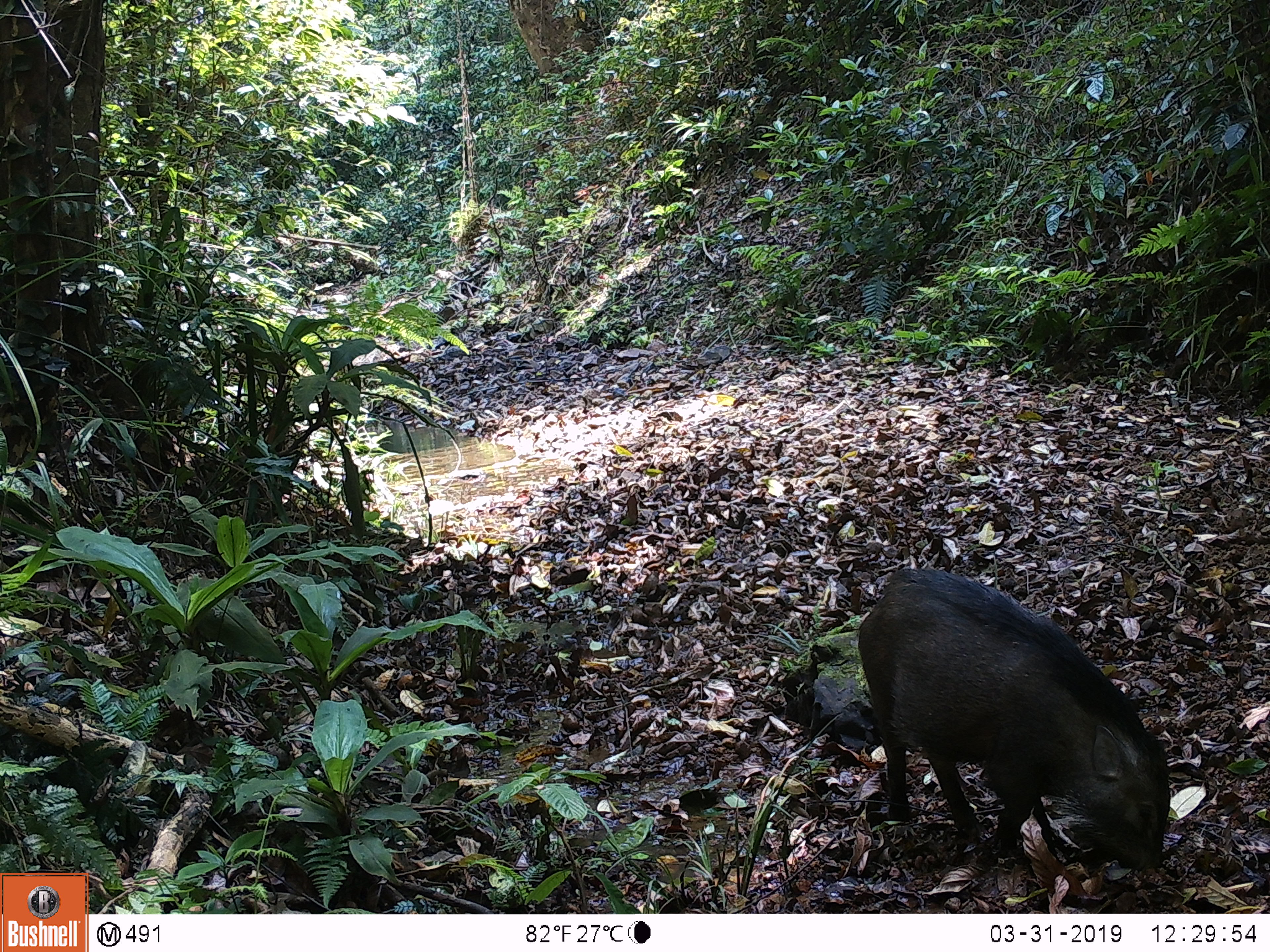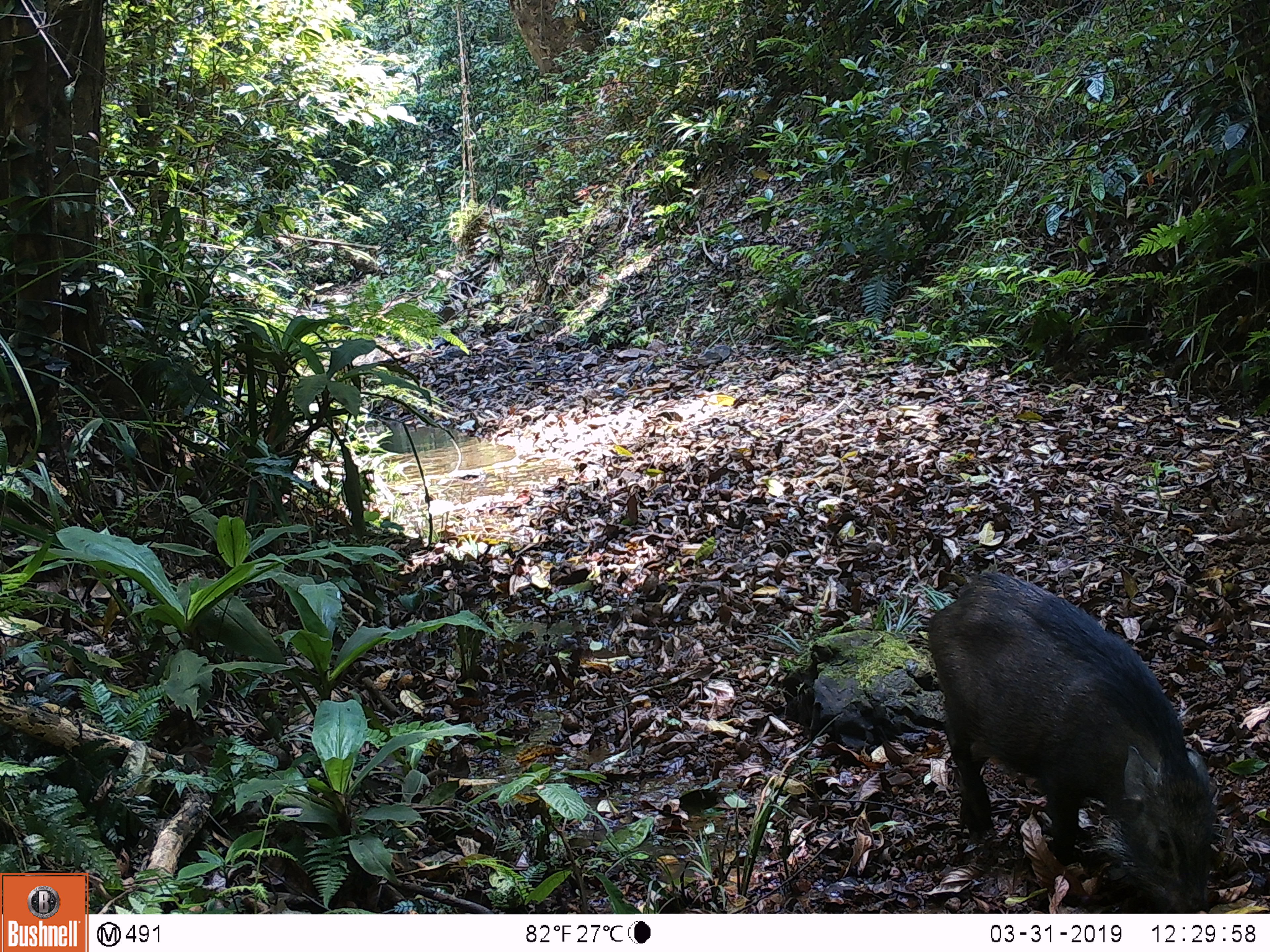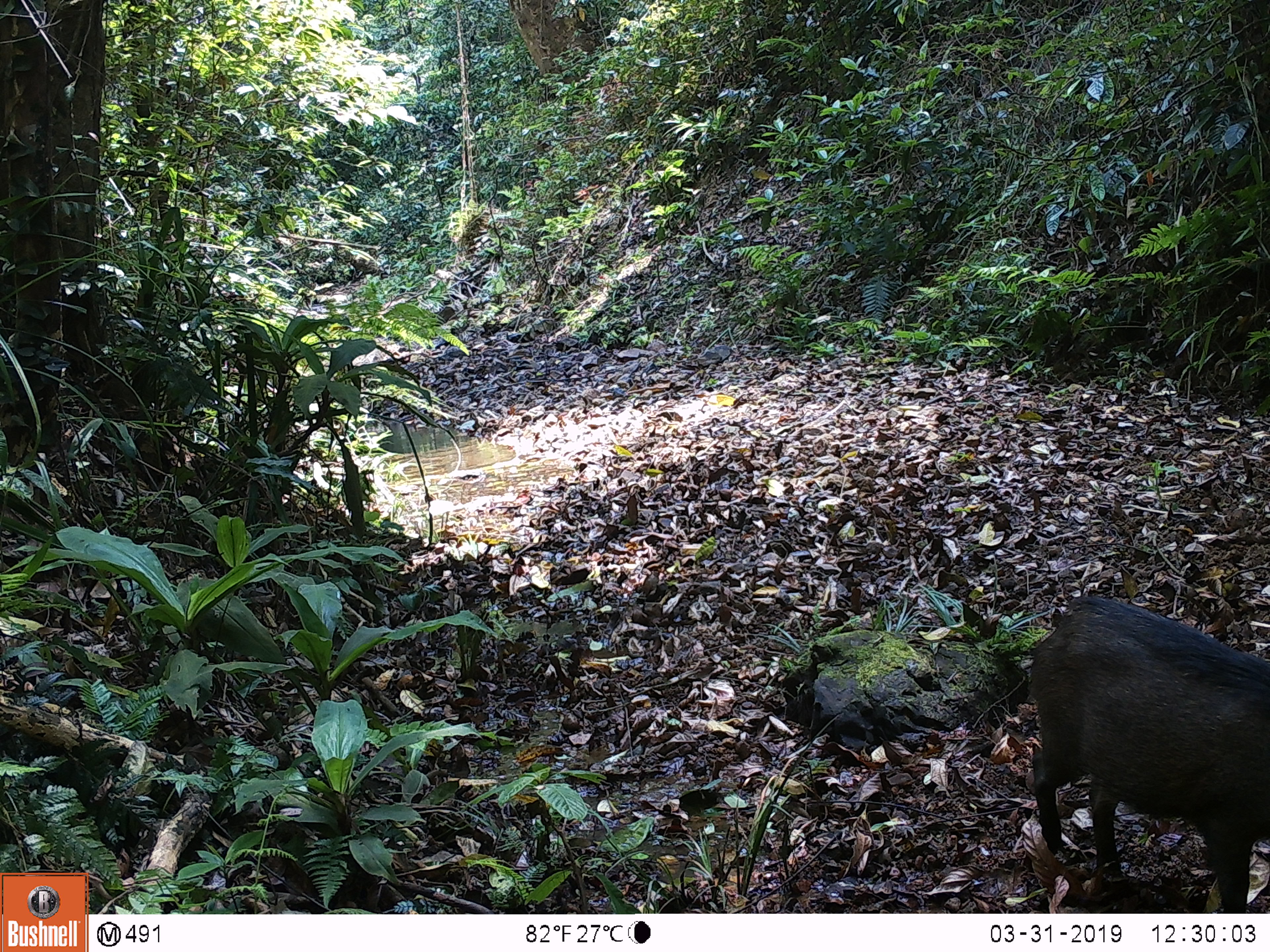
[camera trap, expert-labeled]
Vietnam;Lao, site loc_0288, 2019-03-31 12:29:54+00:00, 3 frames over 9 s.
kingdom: Animalia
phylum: Chordata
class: Mammalia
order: Artiodactyla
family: Suidae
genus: Sus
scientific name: Sus scrofa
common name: eurasian wild pig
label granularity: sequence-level